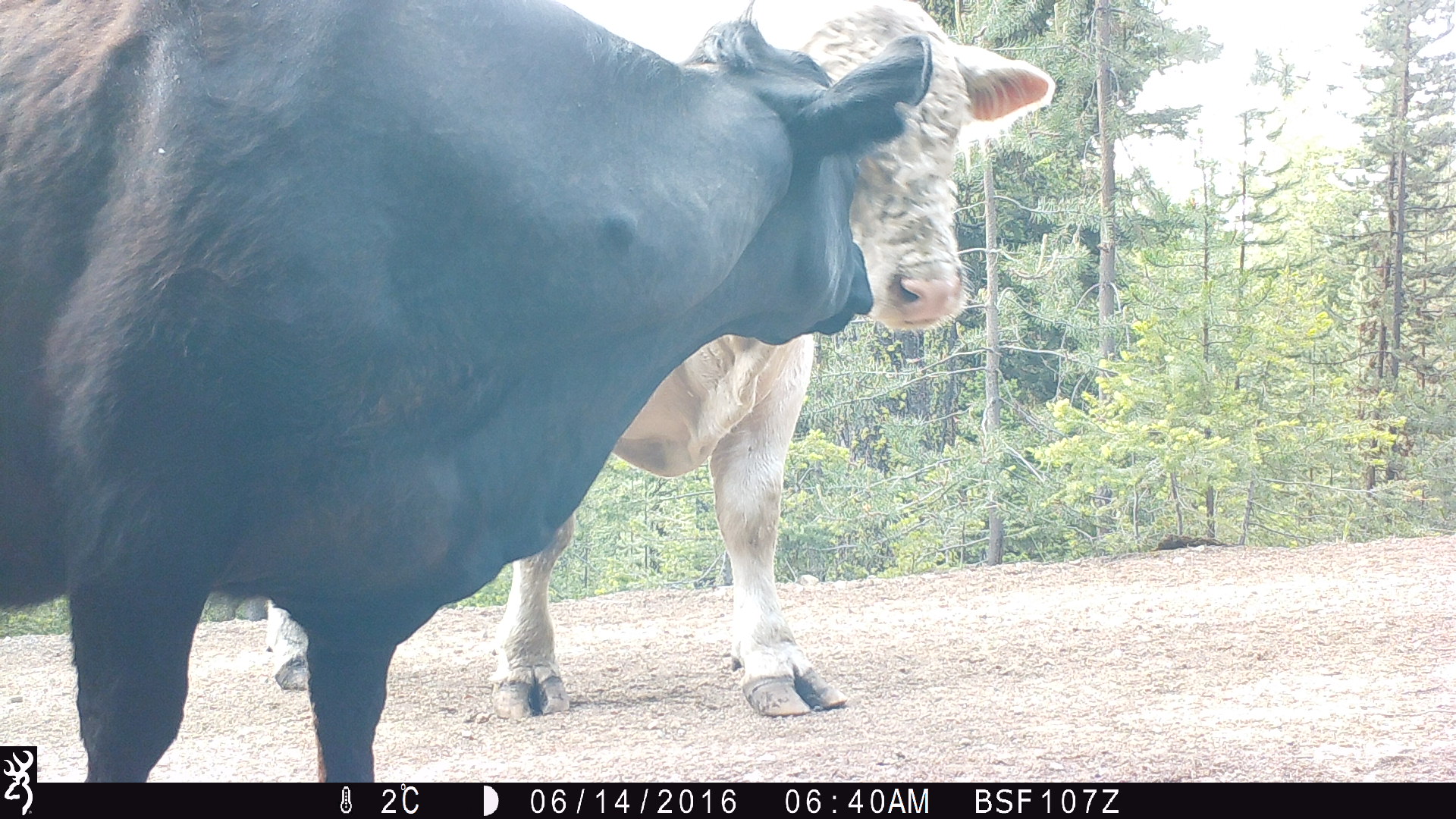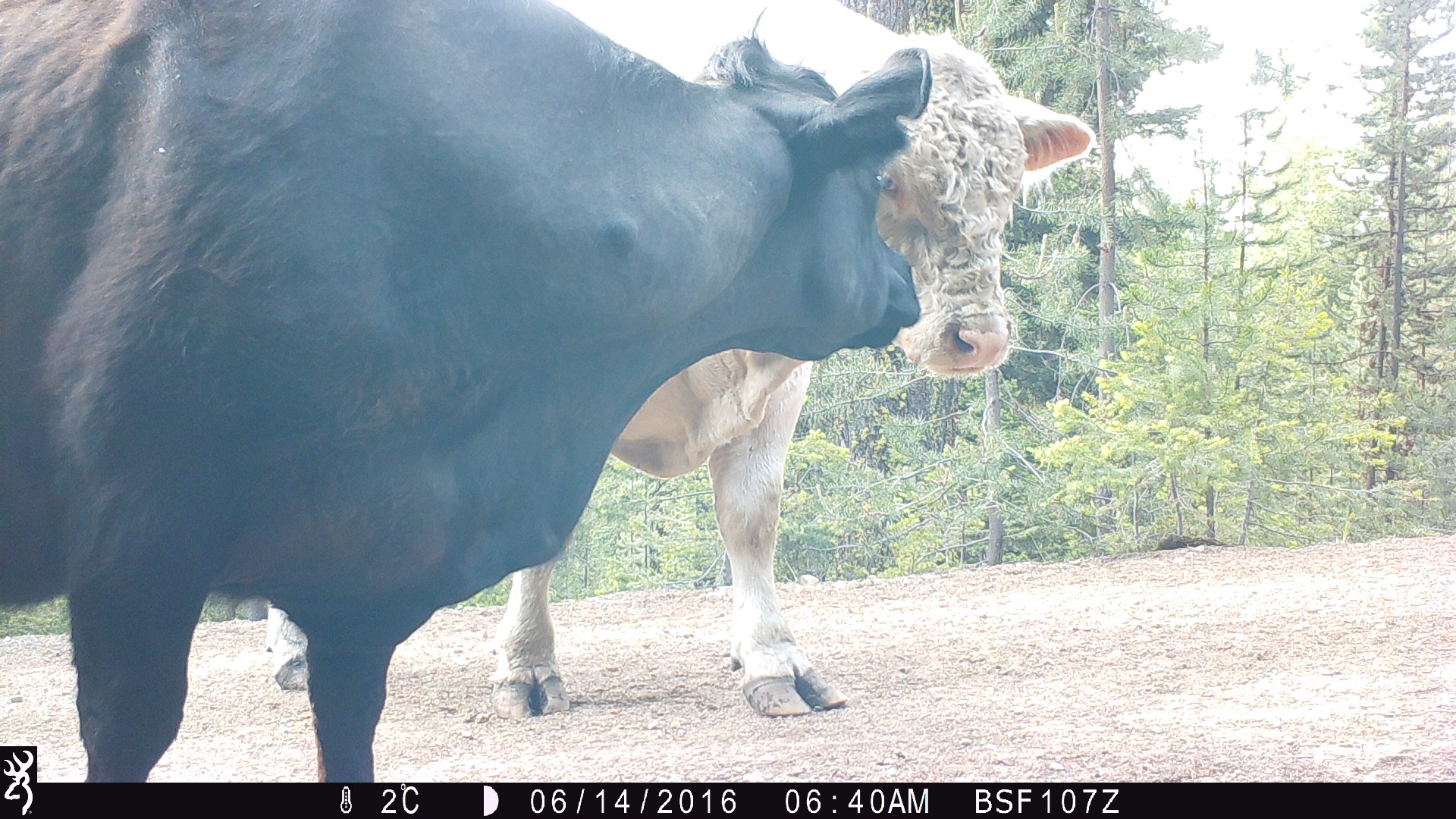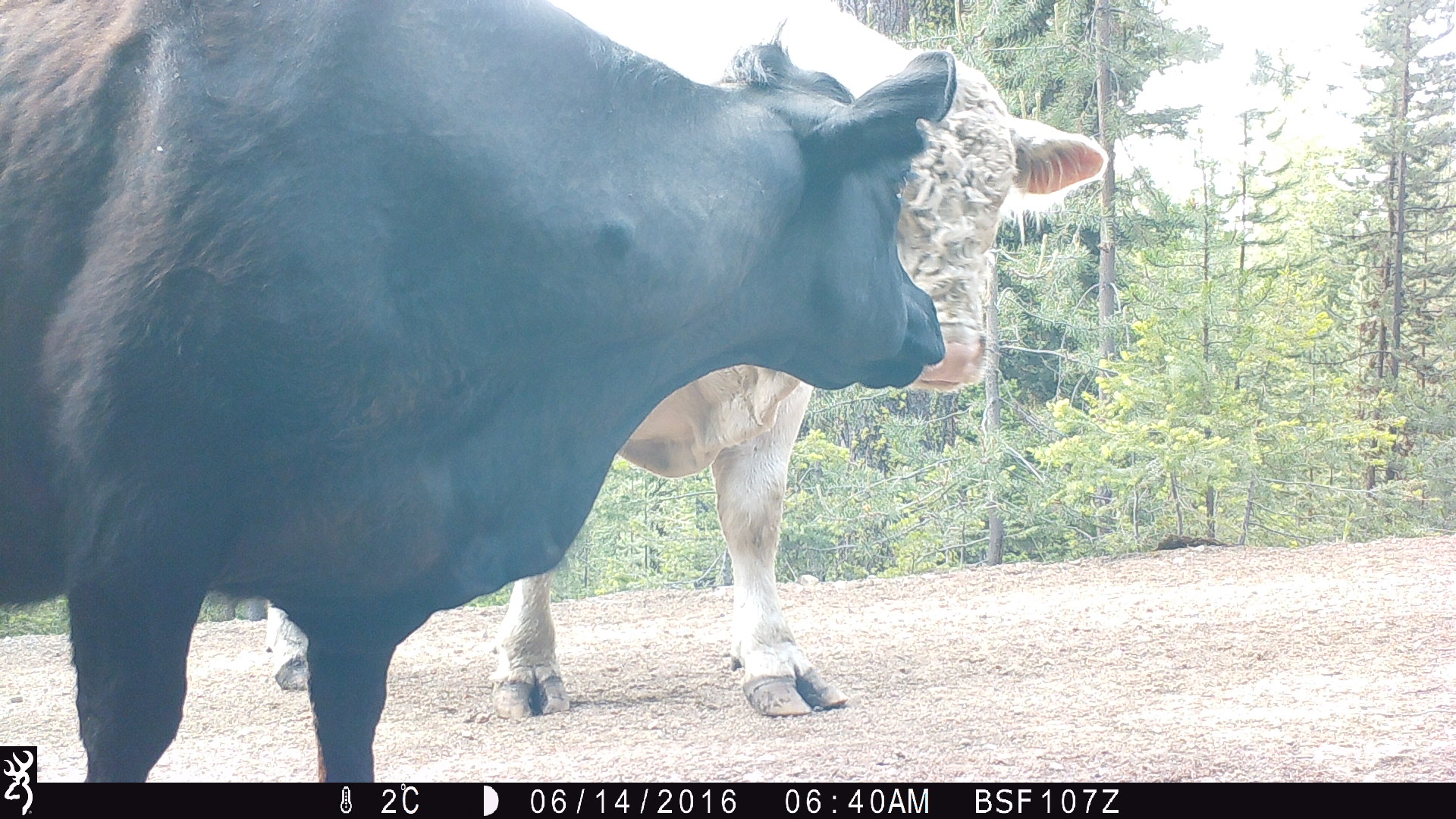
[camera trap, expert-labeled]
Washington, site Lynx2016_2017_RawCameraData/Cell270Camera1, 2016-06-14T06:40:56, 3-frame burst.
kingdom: Animalia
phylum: Chordata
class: Mammalia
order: Artiodactyla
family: Bovidae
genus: Bos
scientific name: Bos taurus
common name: domestic cattle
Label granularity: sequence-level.